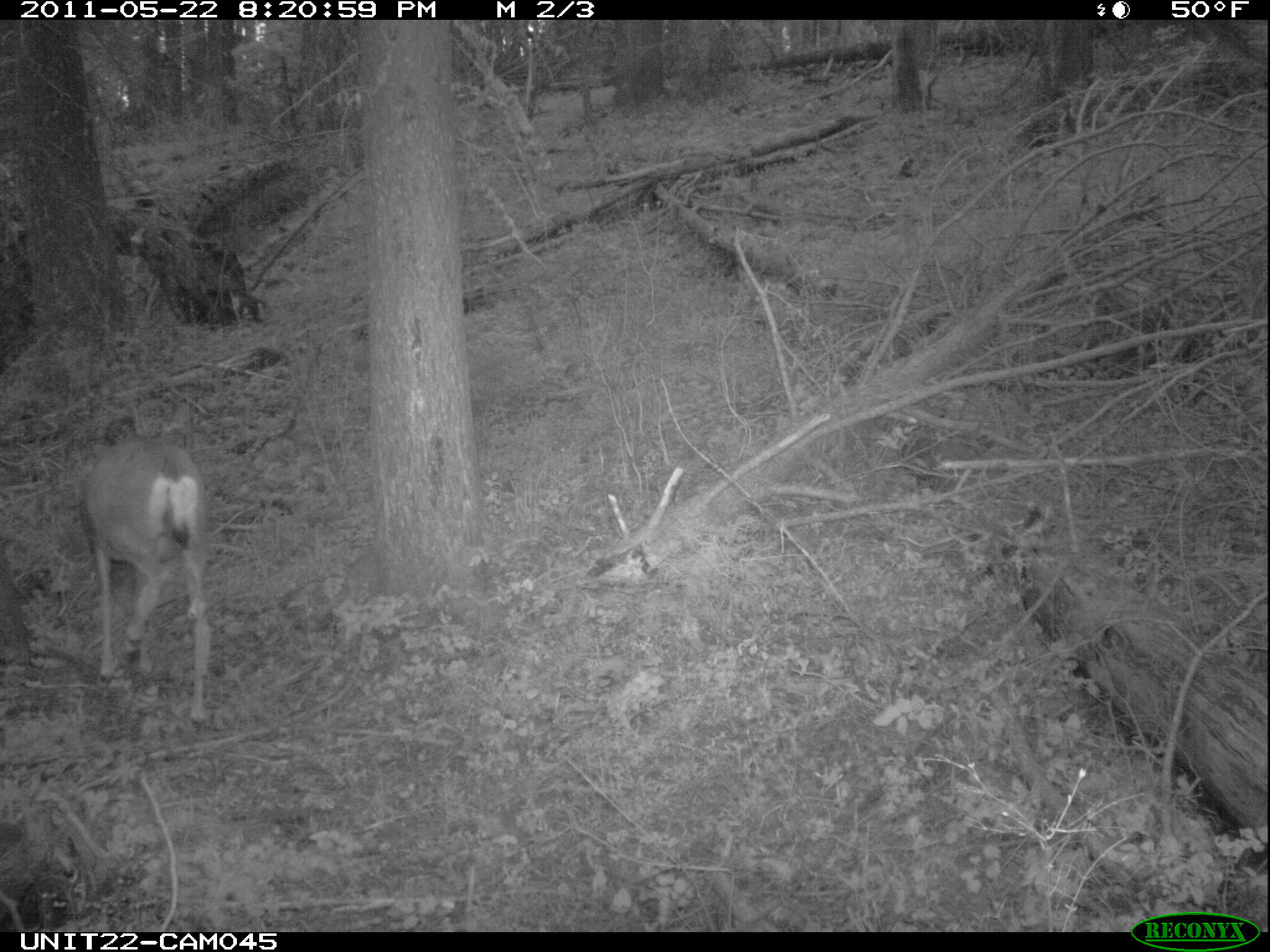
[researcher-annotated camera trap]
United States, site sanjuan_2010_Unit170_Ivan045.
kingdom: Animalia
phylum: Chordata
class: Mammalia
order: Artiodactyla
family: Cervidae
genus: Odocoileus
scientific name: Odocoileus hemionus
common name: mule deer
Odocoileus hemionus (mule deer).